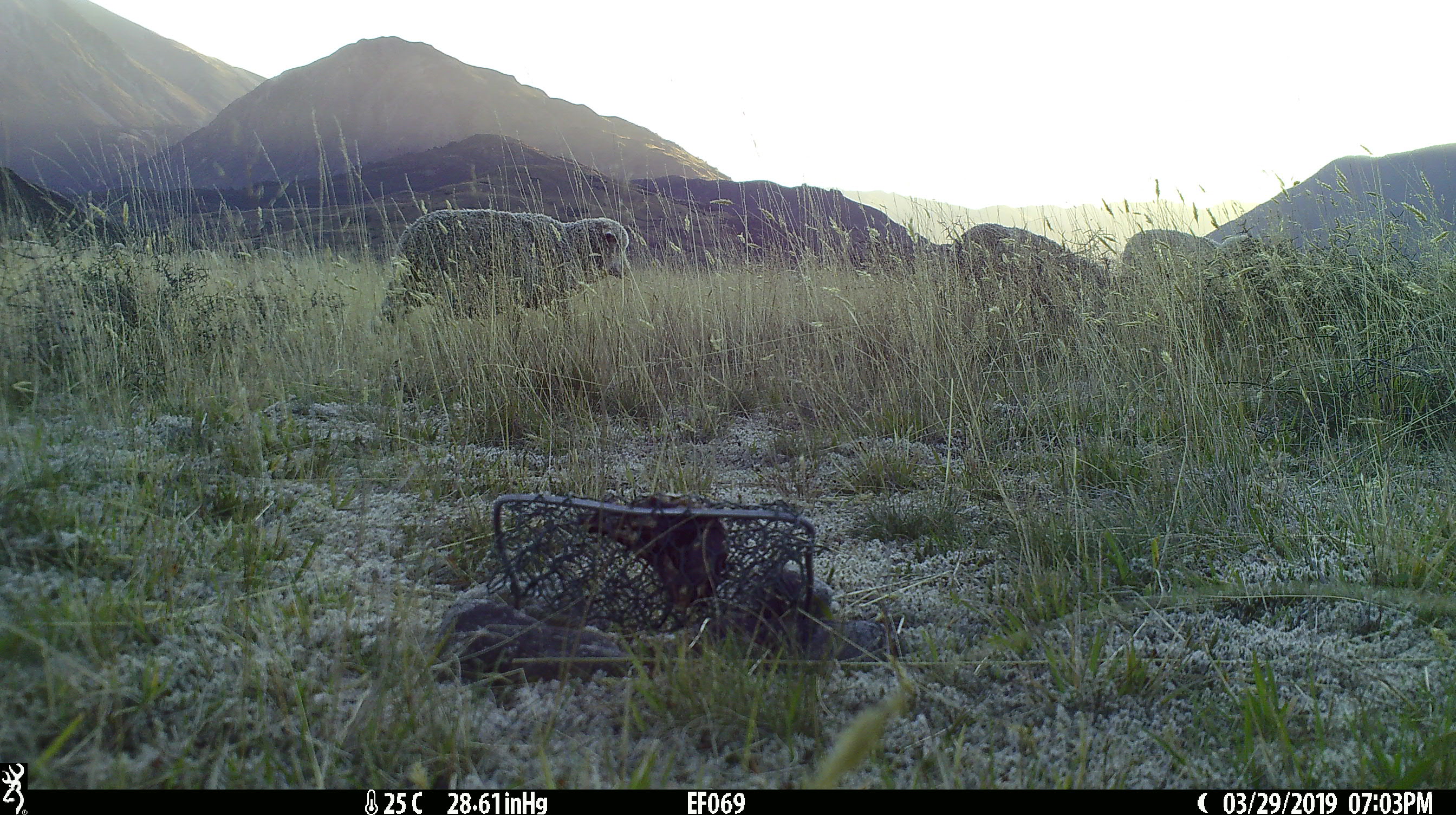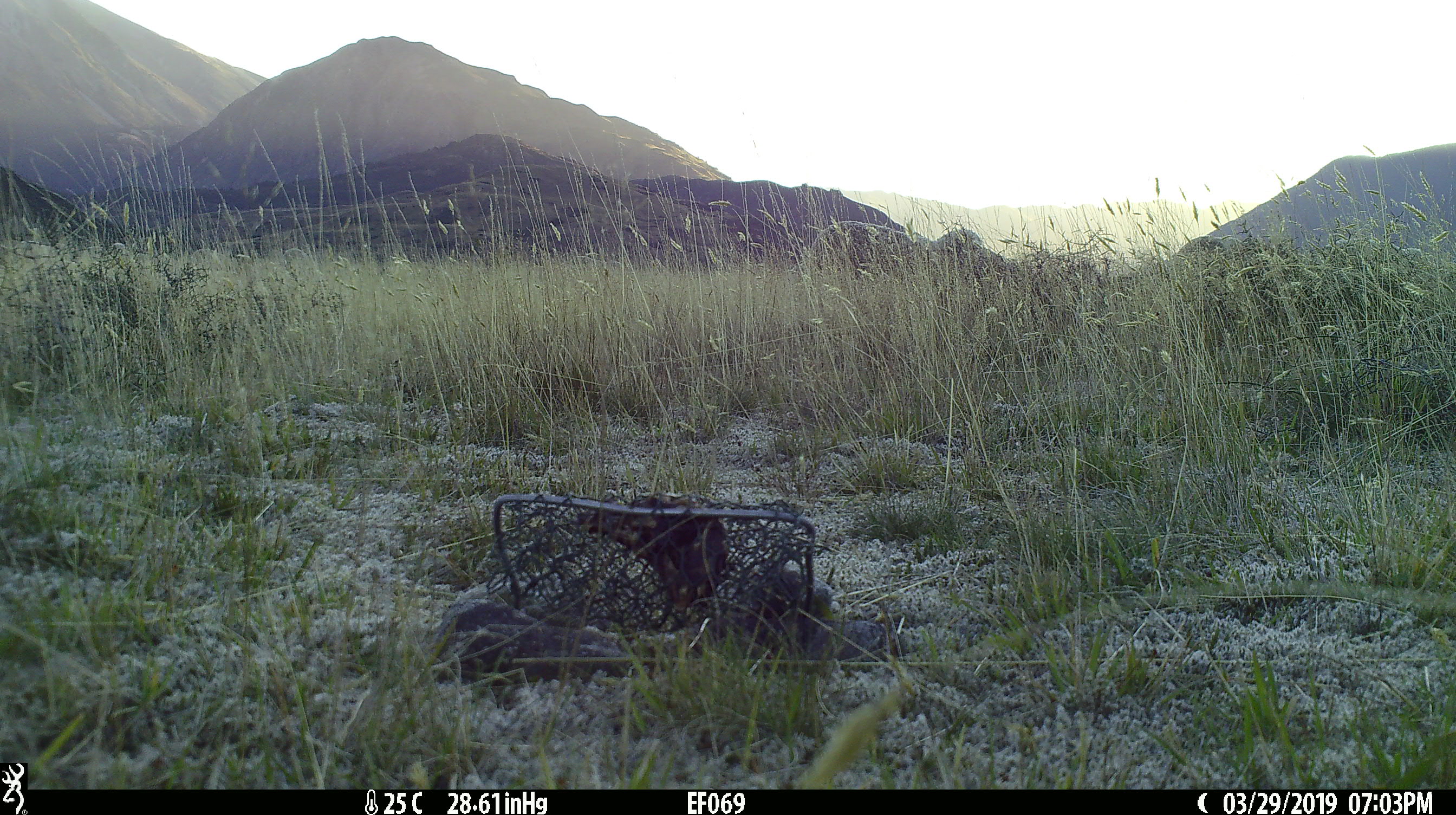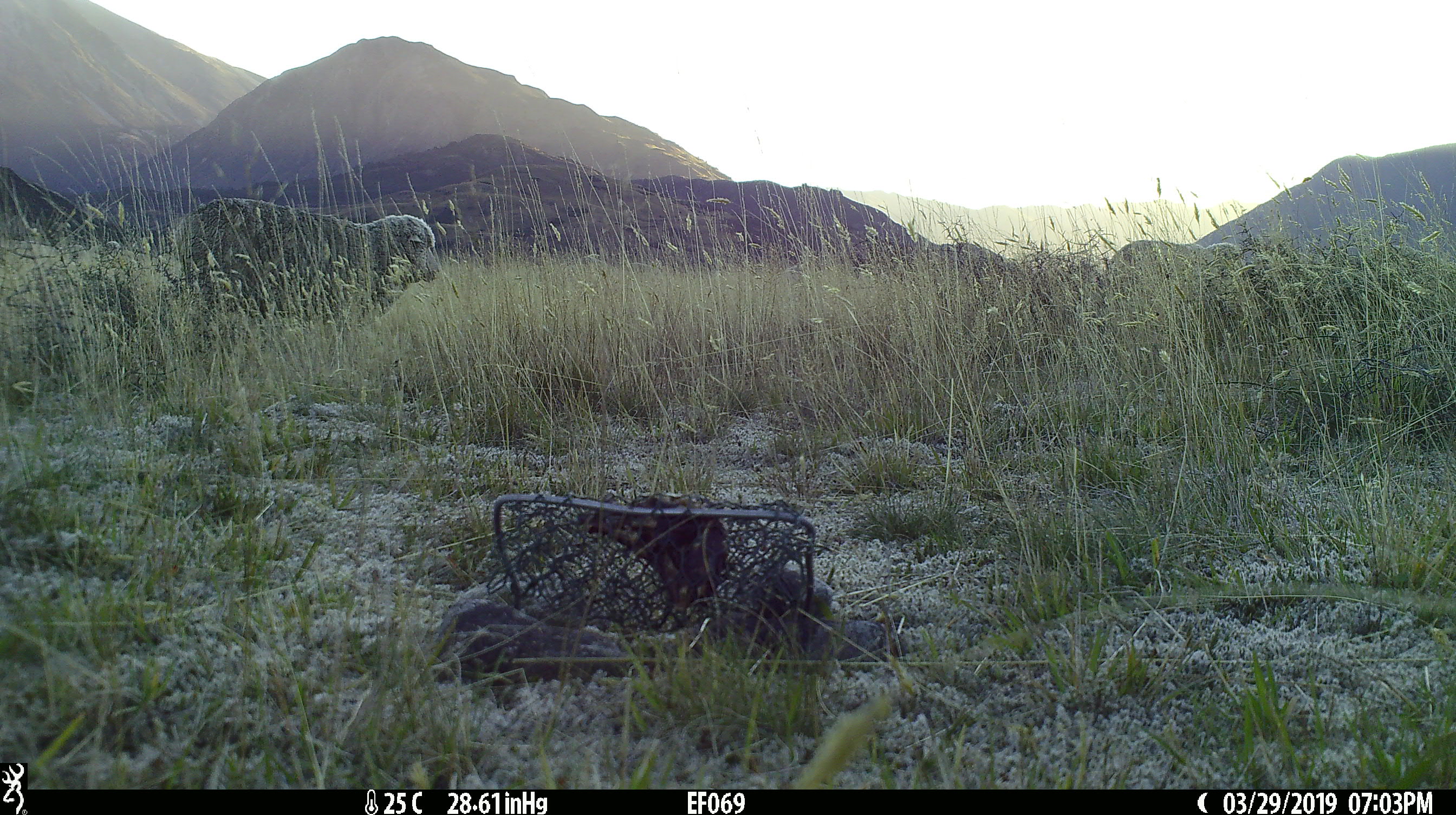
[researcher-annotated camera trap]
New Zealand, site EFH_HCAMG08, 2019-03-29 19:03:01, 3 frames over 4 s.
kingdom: Animalia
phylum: Chordata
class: Mammalia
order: Artiodactyla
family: Bovidae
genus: Ovis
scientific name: Ovis aries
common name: domestic sheep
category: sheep